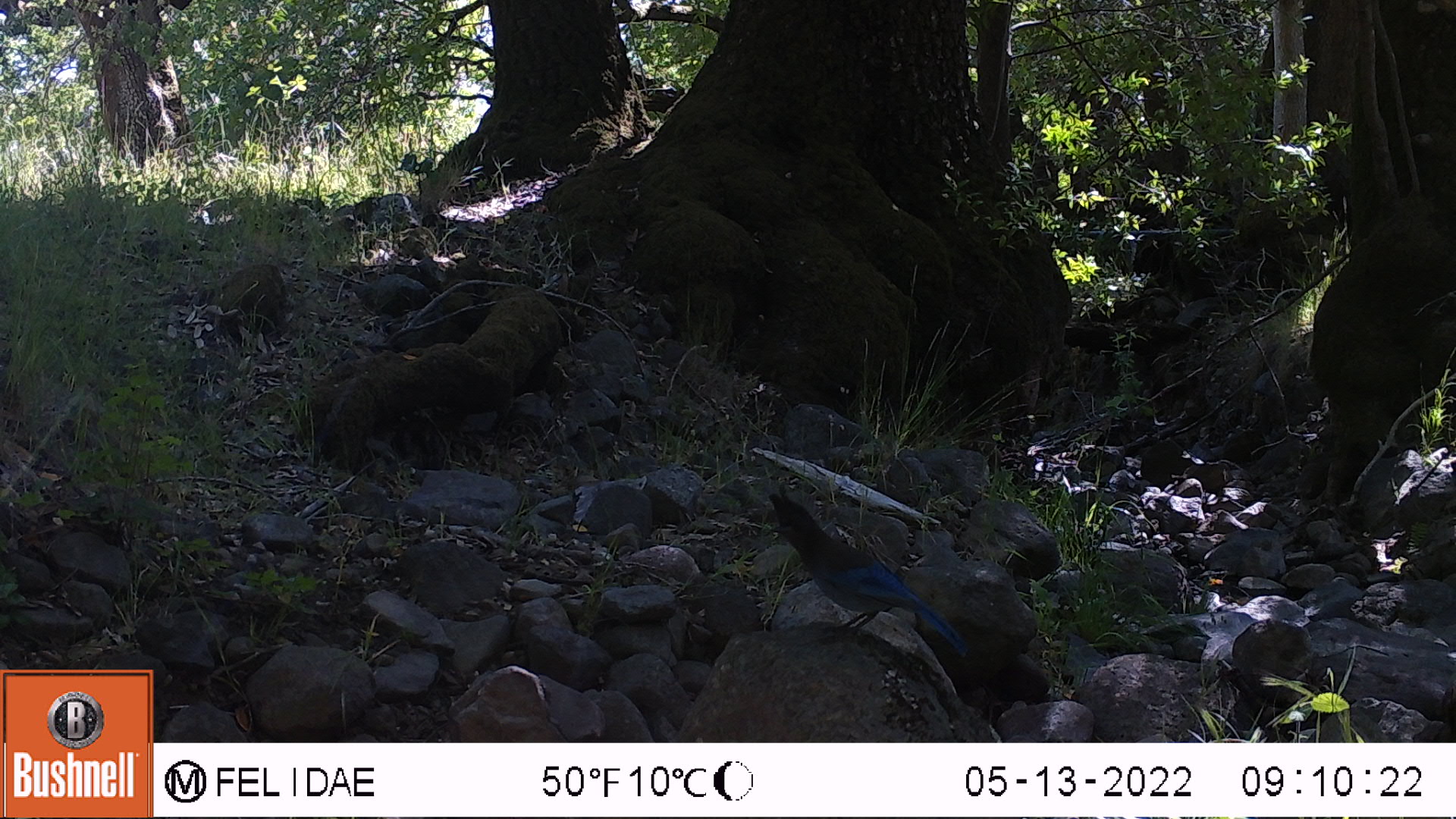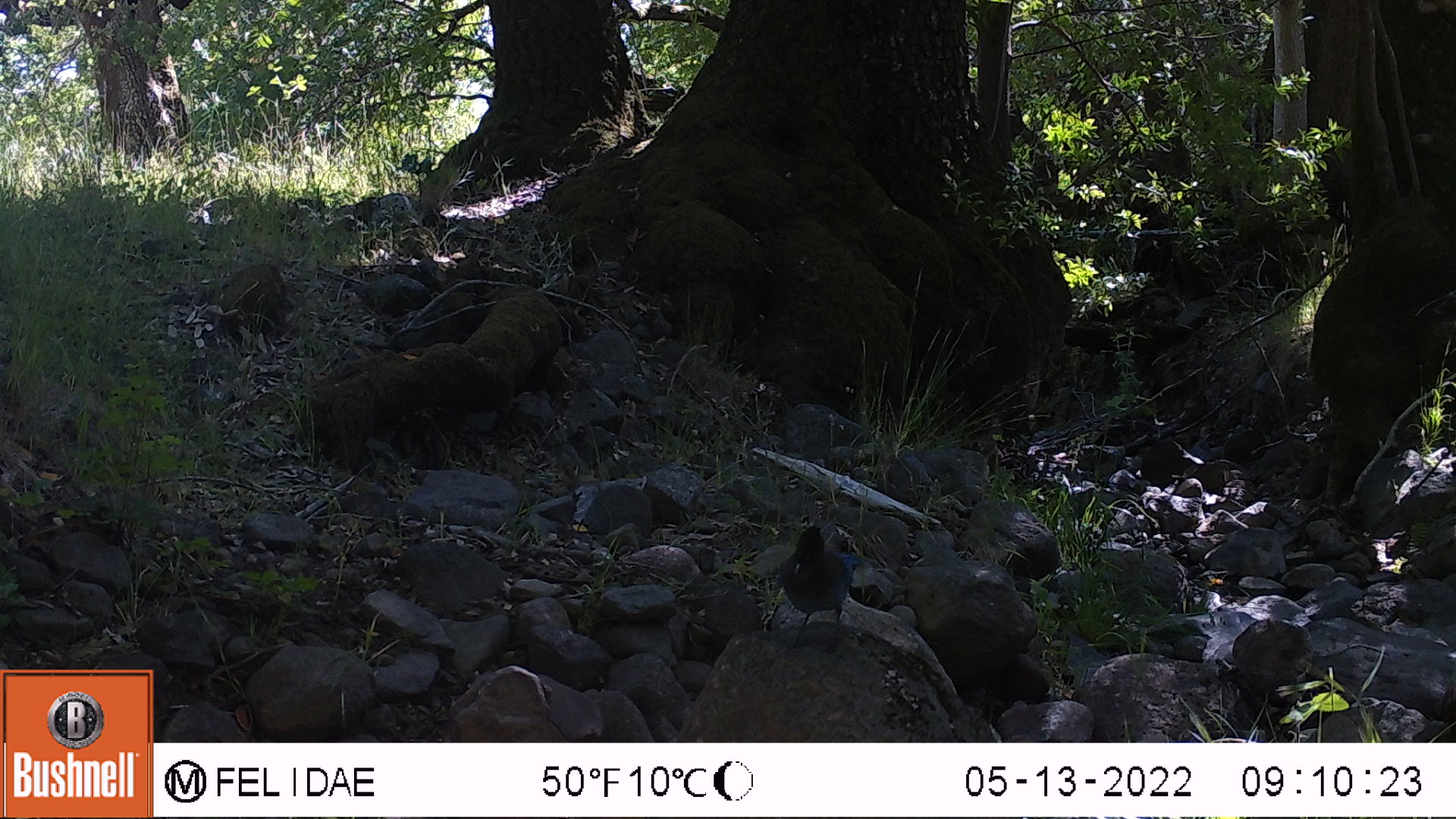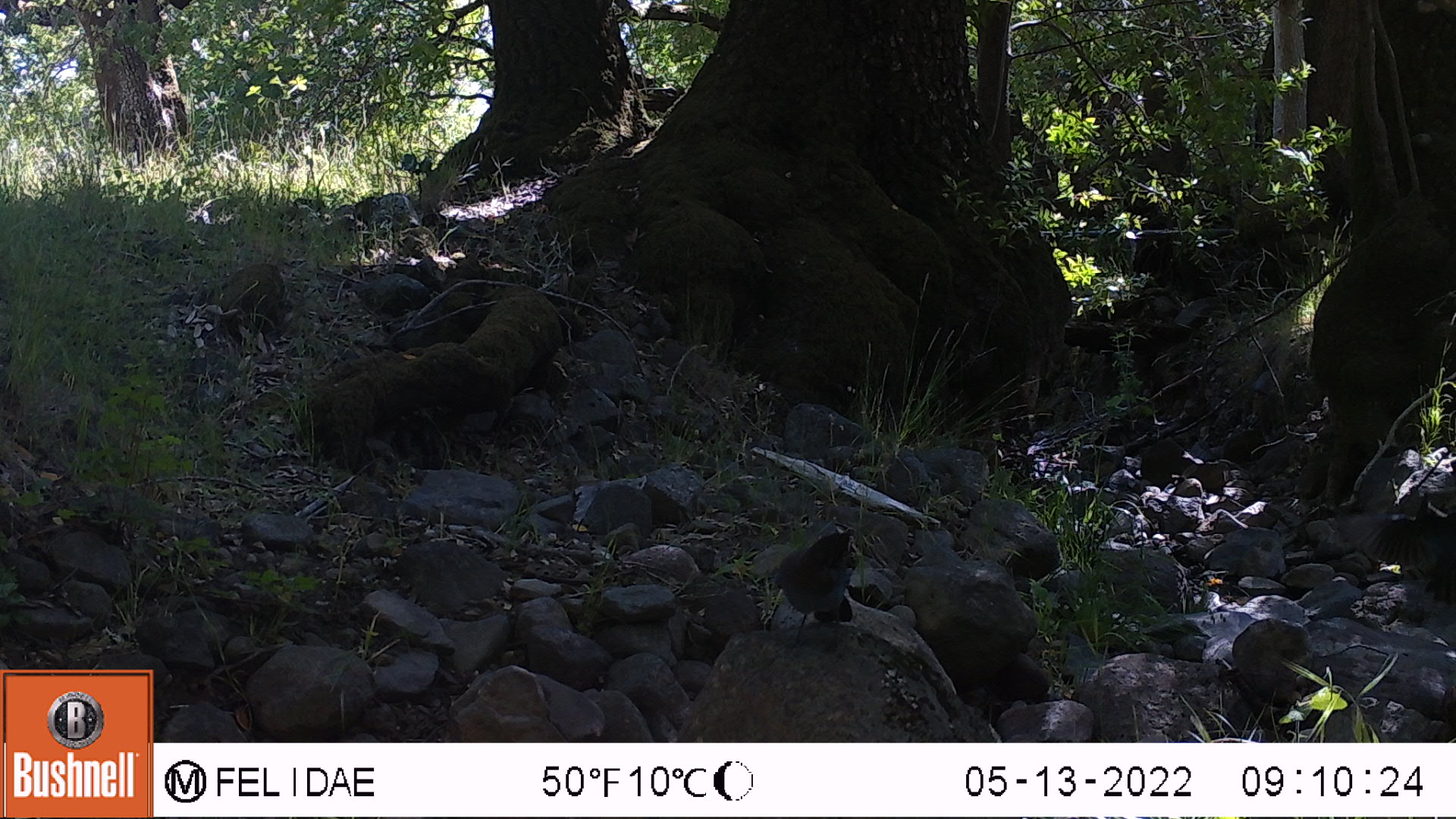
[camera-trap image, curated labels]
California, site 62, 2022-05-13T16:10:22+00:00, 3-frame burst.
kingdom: Animalia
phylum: Chordata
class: Aves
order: Passeriformes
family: Corvidae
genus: Cyanocitta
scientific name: Cyanocitta stelleri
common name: steller's jay